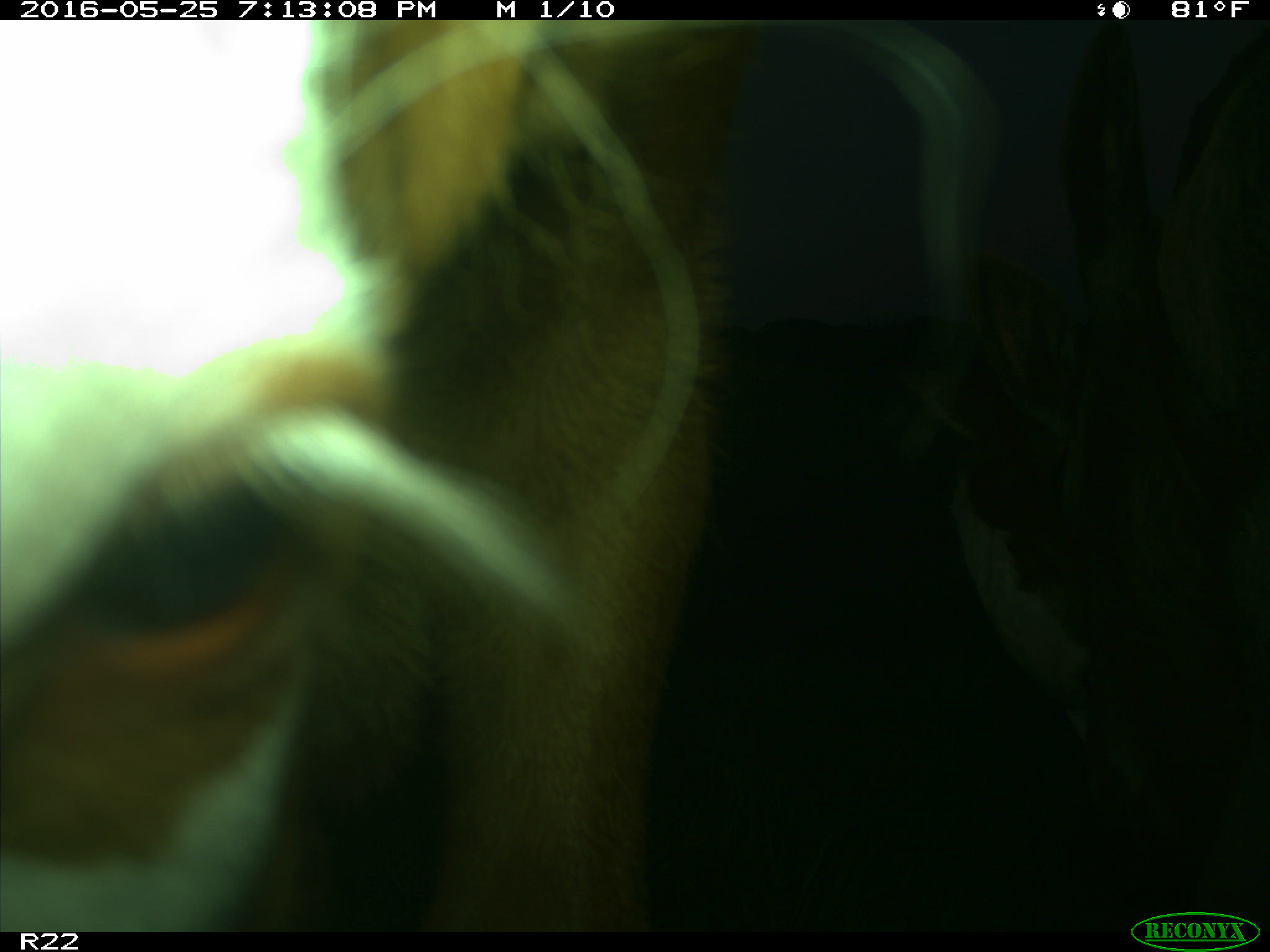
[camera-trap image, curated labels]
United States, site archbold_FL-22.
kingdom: Animalia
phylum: Chordata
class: Mammalia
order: Artiodactyla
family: Bovidae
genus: Bos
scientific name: Bos taurus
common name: domestic cow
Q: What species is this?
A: Bos taurus (domestic cow).